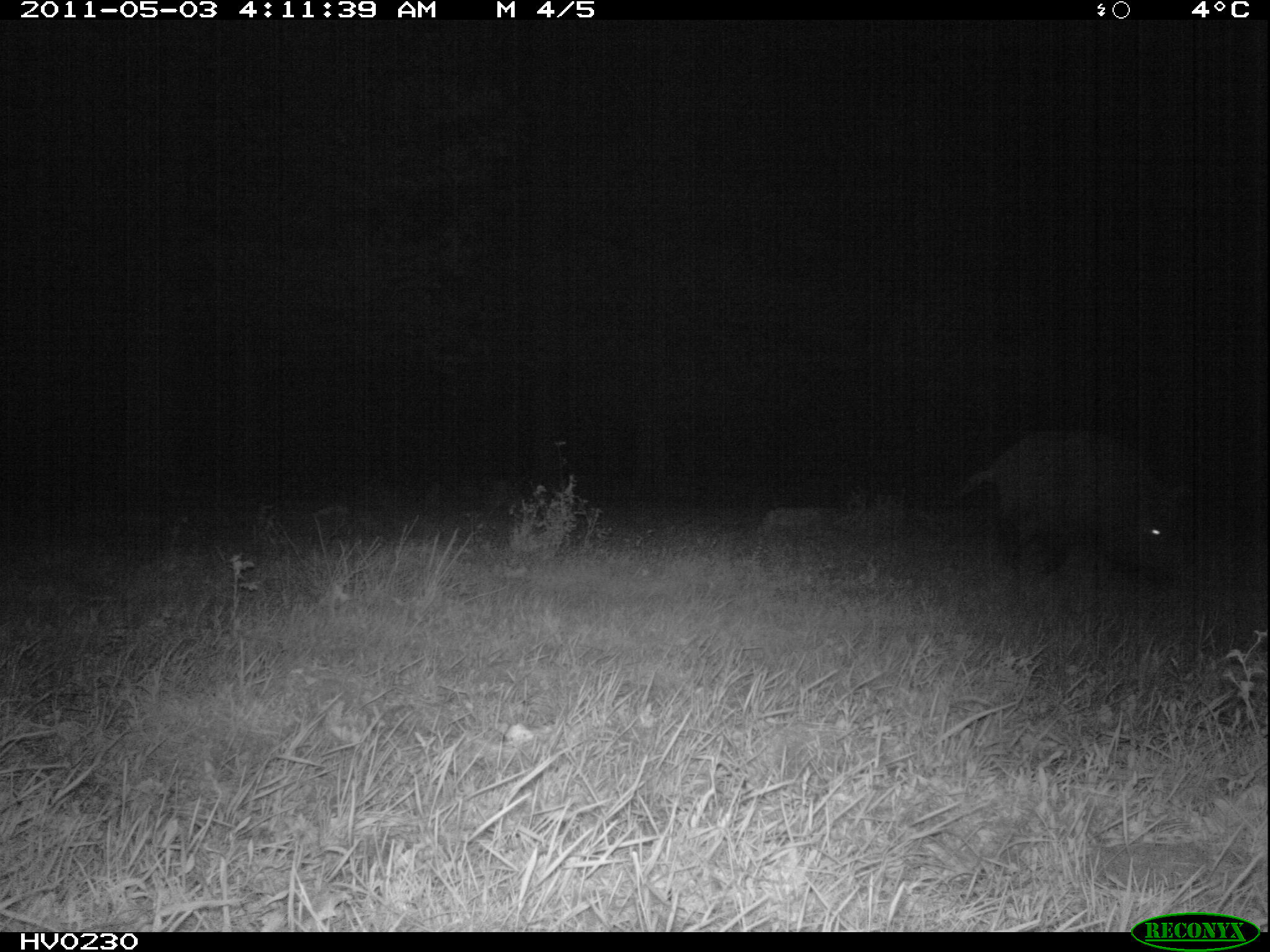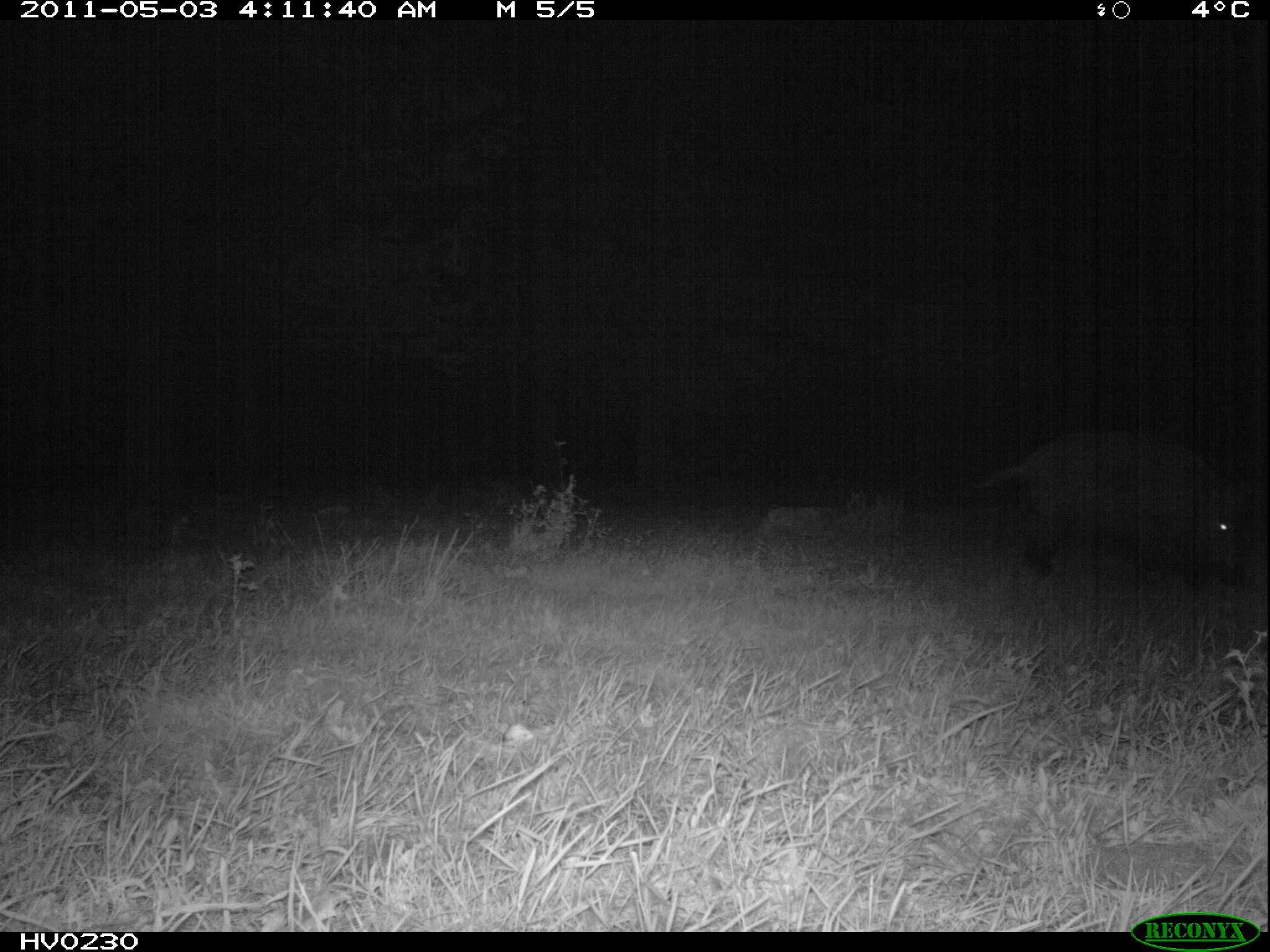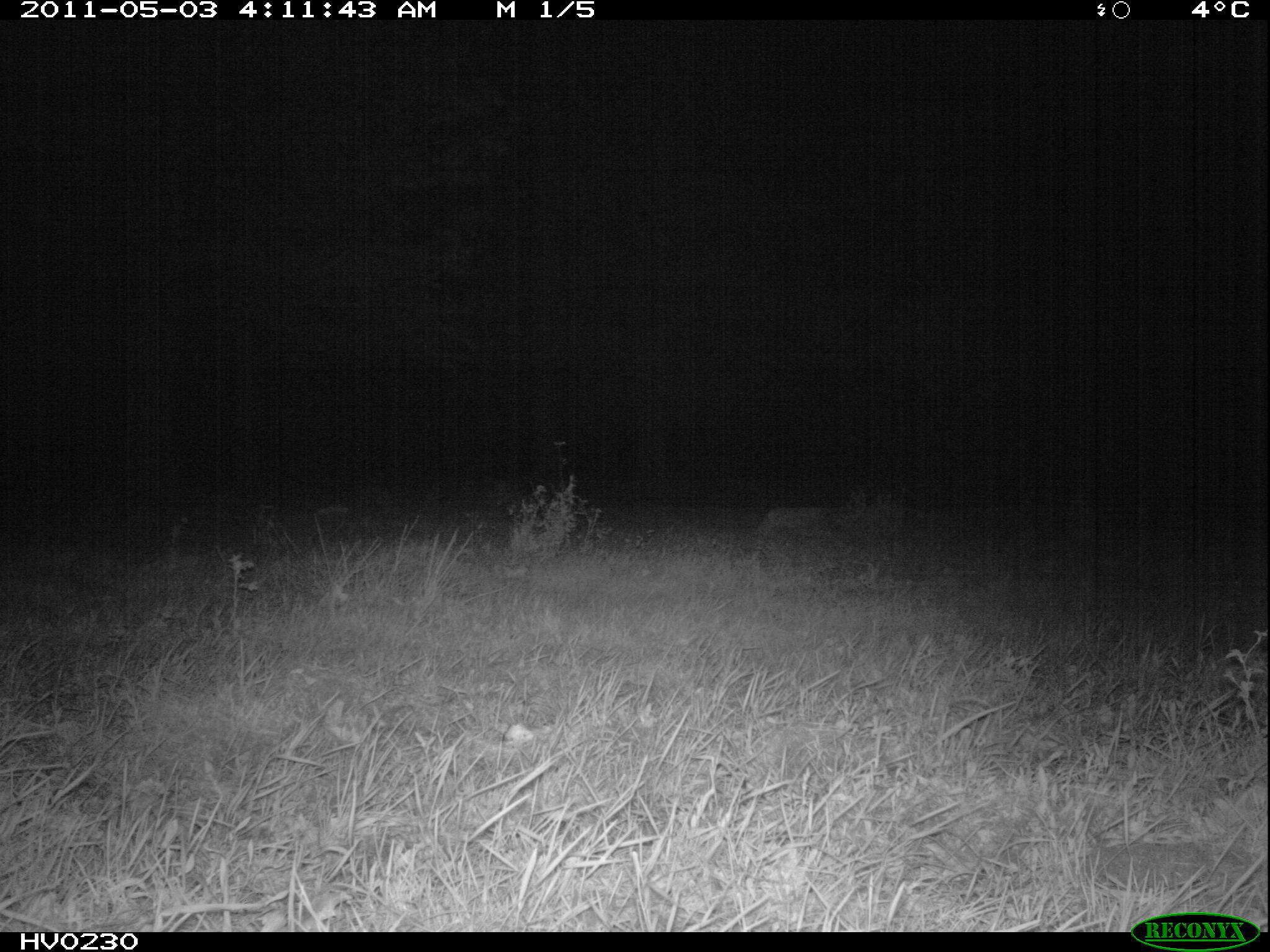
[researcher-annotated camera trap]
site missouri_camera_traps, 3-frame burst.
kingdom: Animalia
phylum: Chordata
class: Mammalia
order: Artiodactyla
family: Suidae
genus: Sus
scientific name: Sus scrofa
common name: wild boar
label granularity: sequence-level